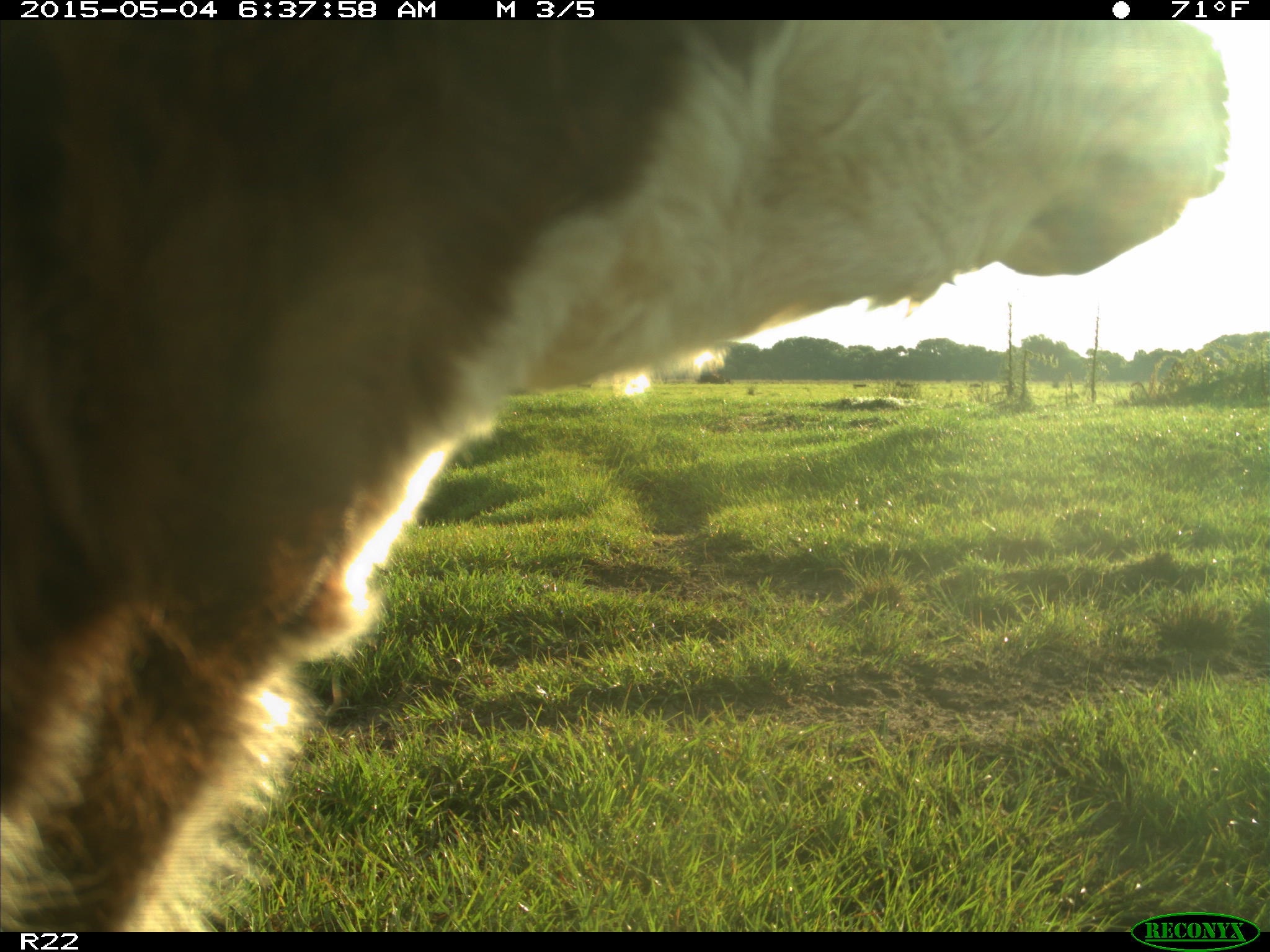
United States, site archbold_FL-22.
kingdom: Animalia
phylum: Chordata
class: Mammalia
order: Artiodactyla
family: Bovidae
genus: Bos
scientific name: Bos taurus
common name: domestic cow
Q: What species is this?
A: Bos taurus (domestic cow).